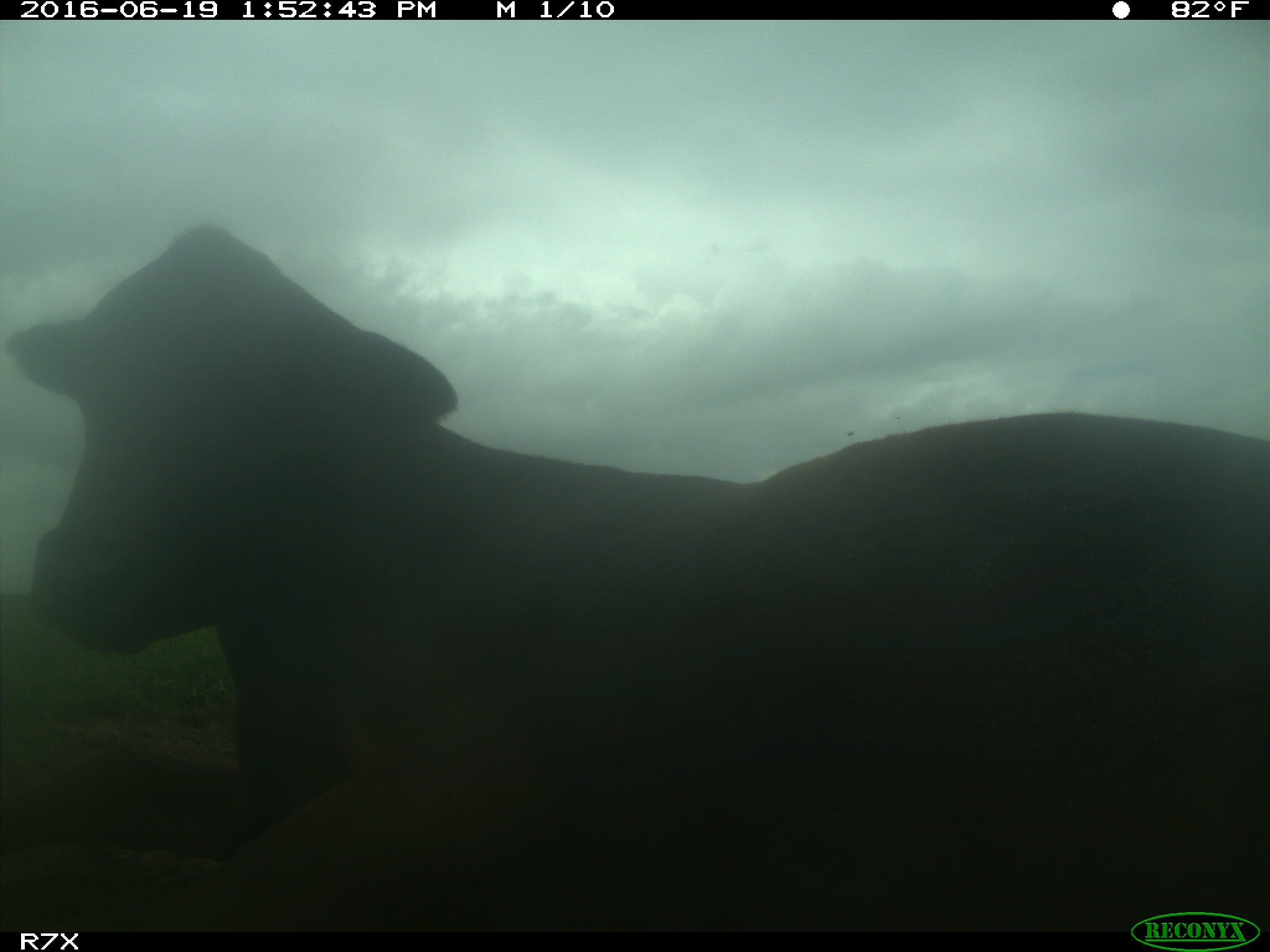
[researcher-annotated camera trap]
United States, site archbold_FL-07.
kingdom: Animalia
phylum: Chordata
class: Mammalia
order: Artiodactyla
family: Bovidae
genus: Bos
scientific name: Bos taurus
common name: domestic cow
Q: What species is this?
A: Bos taurus (domestic cow).